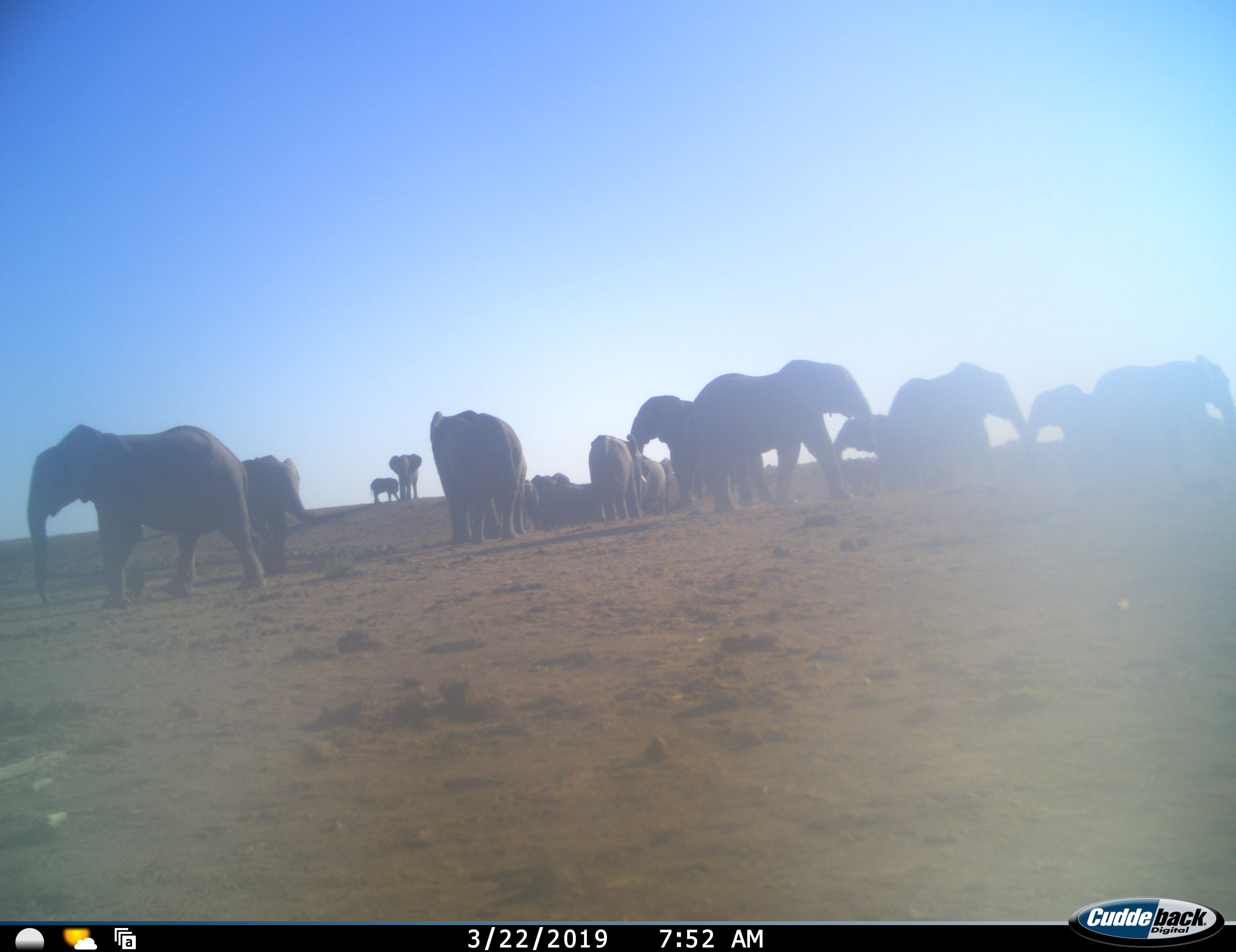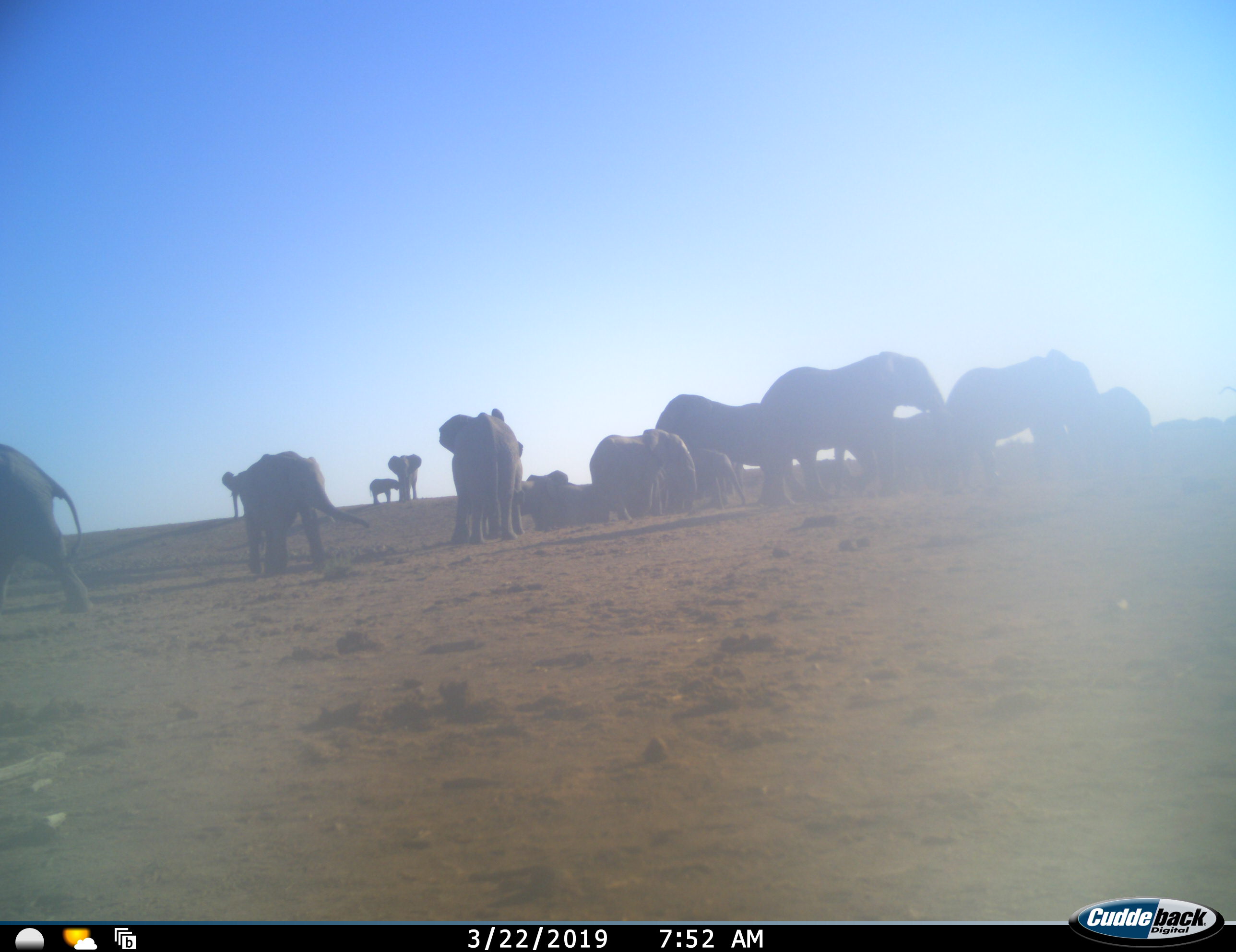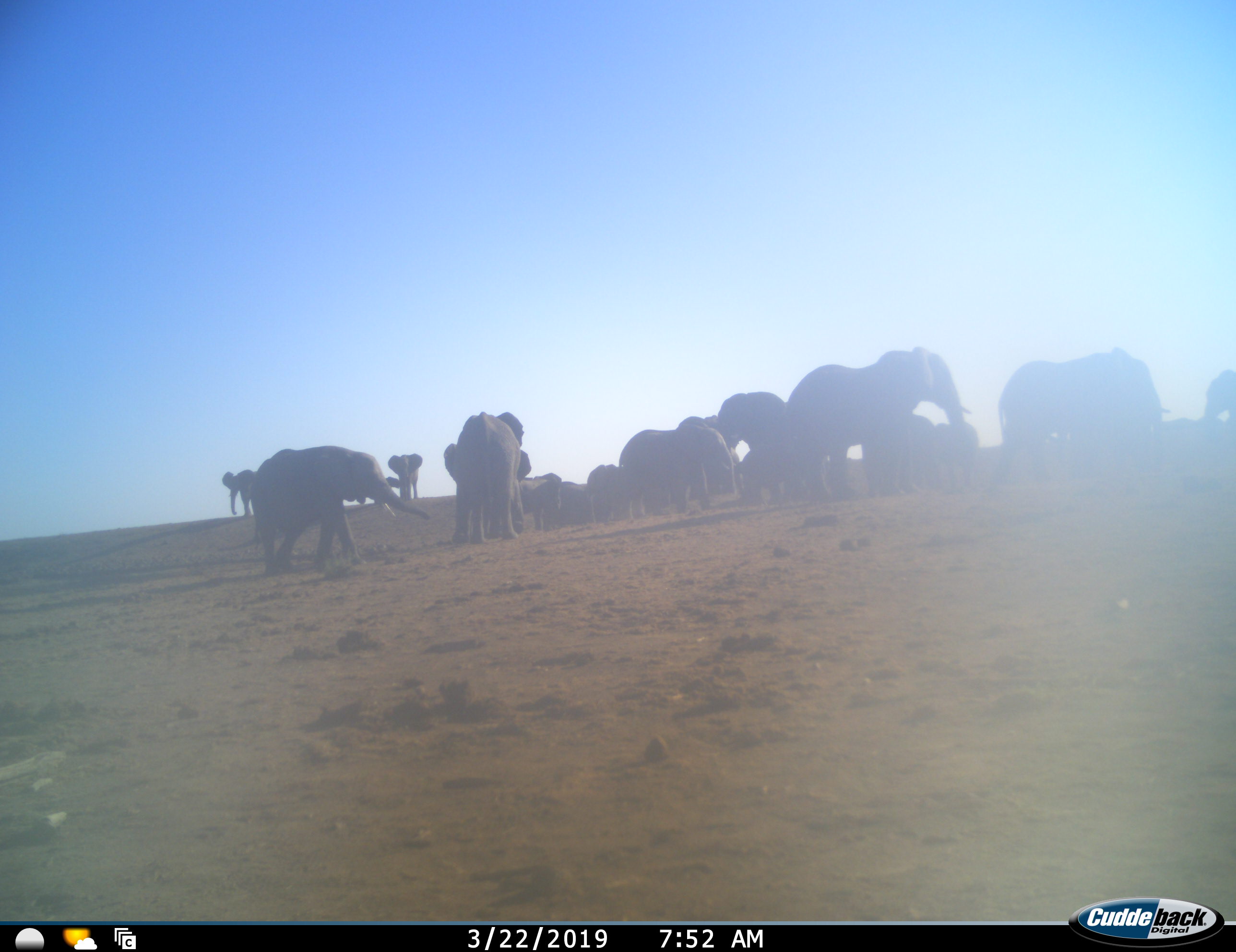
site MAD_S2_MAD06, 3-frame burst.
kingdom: Animalia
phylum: Chordata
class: Mammalia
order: Proboscidea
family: Elephantidae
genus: Loxodonta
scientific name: Loxodonta africana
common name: african bush elephant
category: elephant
Elephant (african bush elephant) (Loxodonta africana), count 11-50. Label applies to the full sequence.